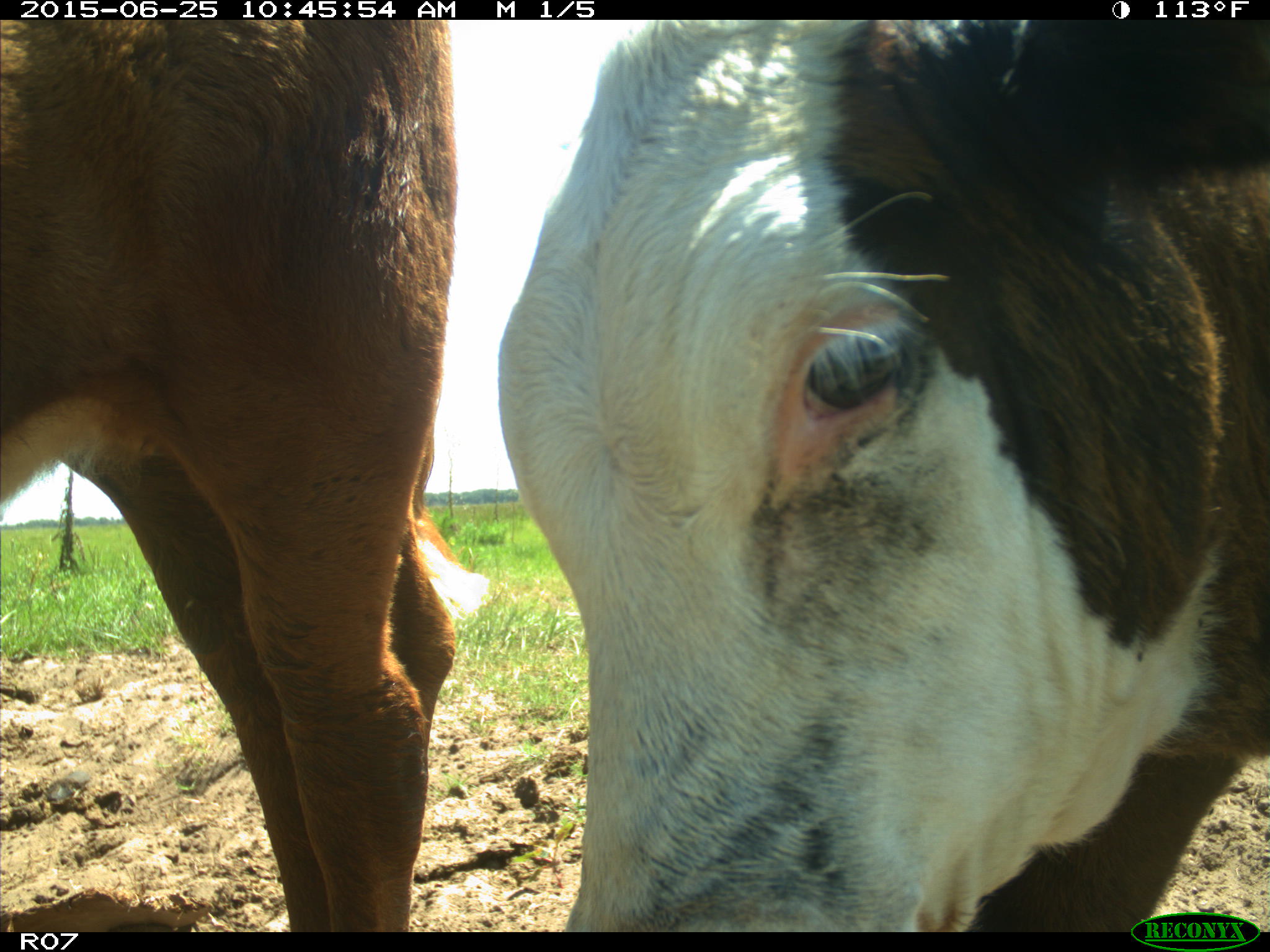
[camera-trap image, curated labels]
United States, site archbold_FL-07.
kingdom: Animalia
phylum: Chordata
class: Mammalia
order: Artiodactyla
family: Bovidae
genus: Bos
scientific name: Bos taurus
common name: domestic cow